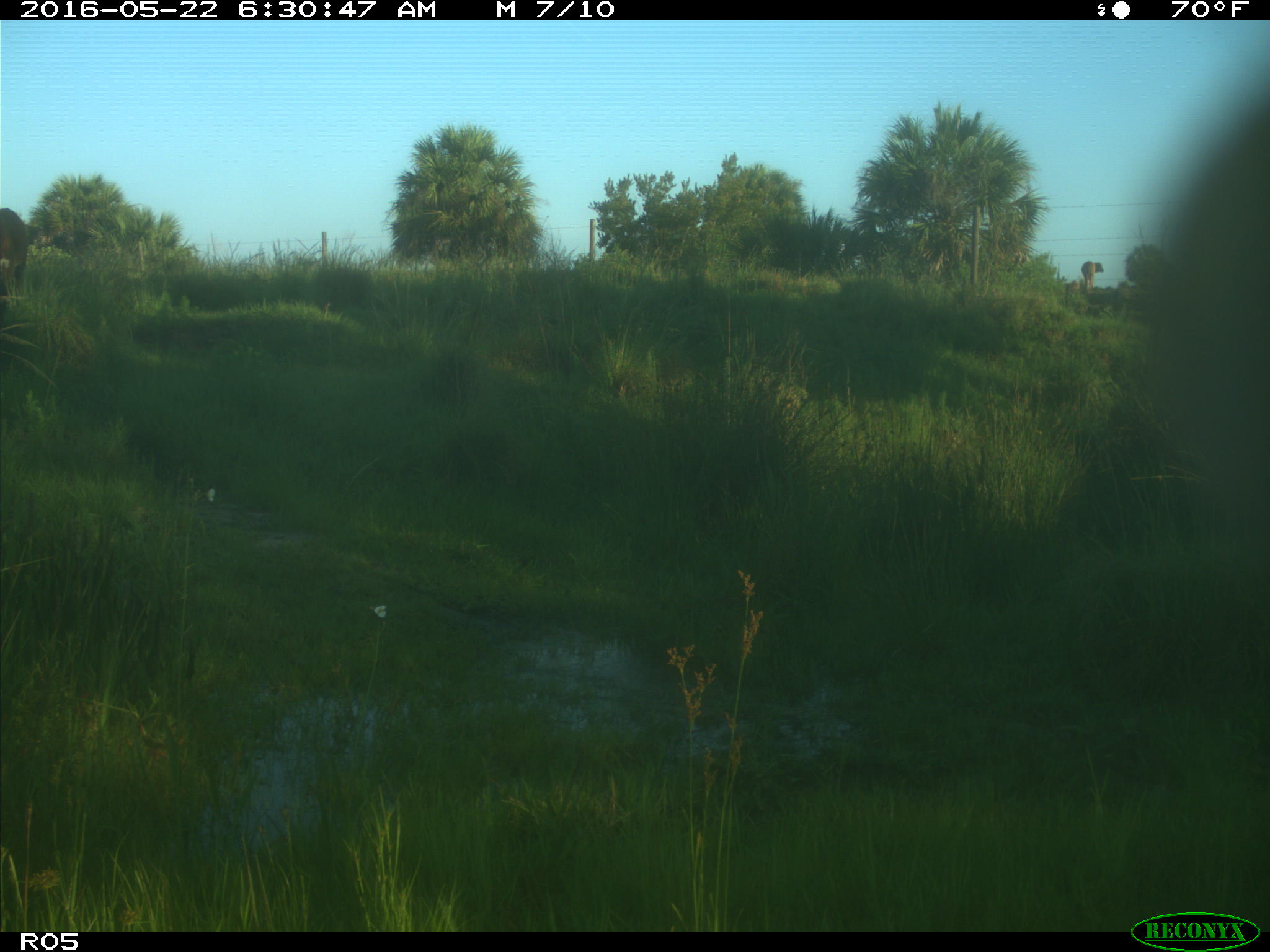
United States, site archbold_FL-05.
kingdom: Animalia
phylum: Chordata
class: Mammalia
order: Artiodactyla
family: Bovidae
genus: Bos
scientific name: Bos taurus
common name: domestic cow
Bos taurus (domestic cow).